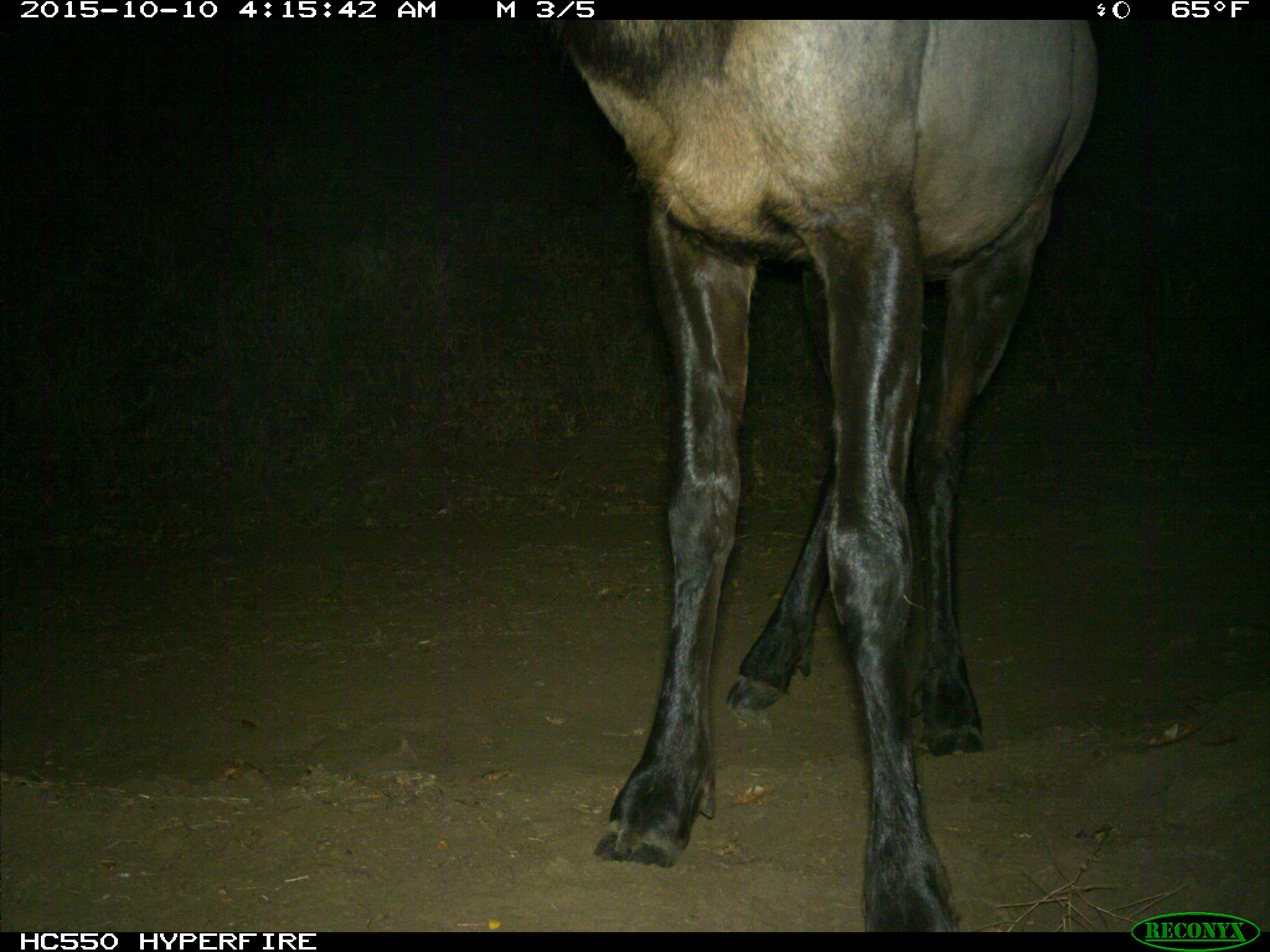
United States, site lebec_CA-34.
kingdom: Animalia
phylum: Chordata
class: Mammalia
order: Artiodactyla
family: Cervidae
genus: Cervus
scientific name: Cervus canadensis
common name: elk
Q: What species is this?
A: Cervus canadensis (elk).